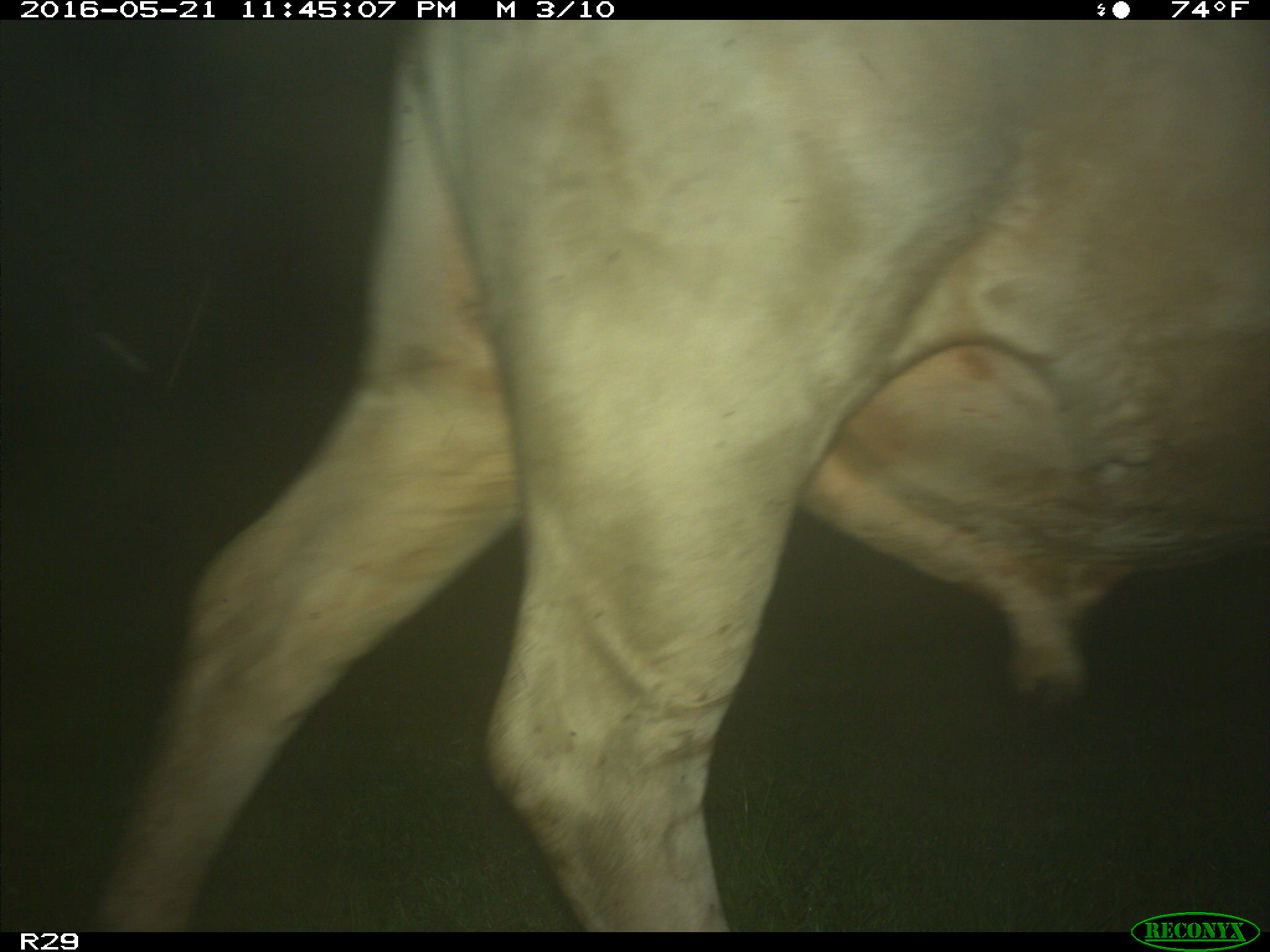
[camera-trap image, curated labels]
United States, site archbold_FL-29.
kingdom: Animalia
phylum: Chordata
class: Mammalia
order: Artiodactyla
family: Bovidae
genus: Bos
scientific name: Bos taurus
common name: domestic cow